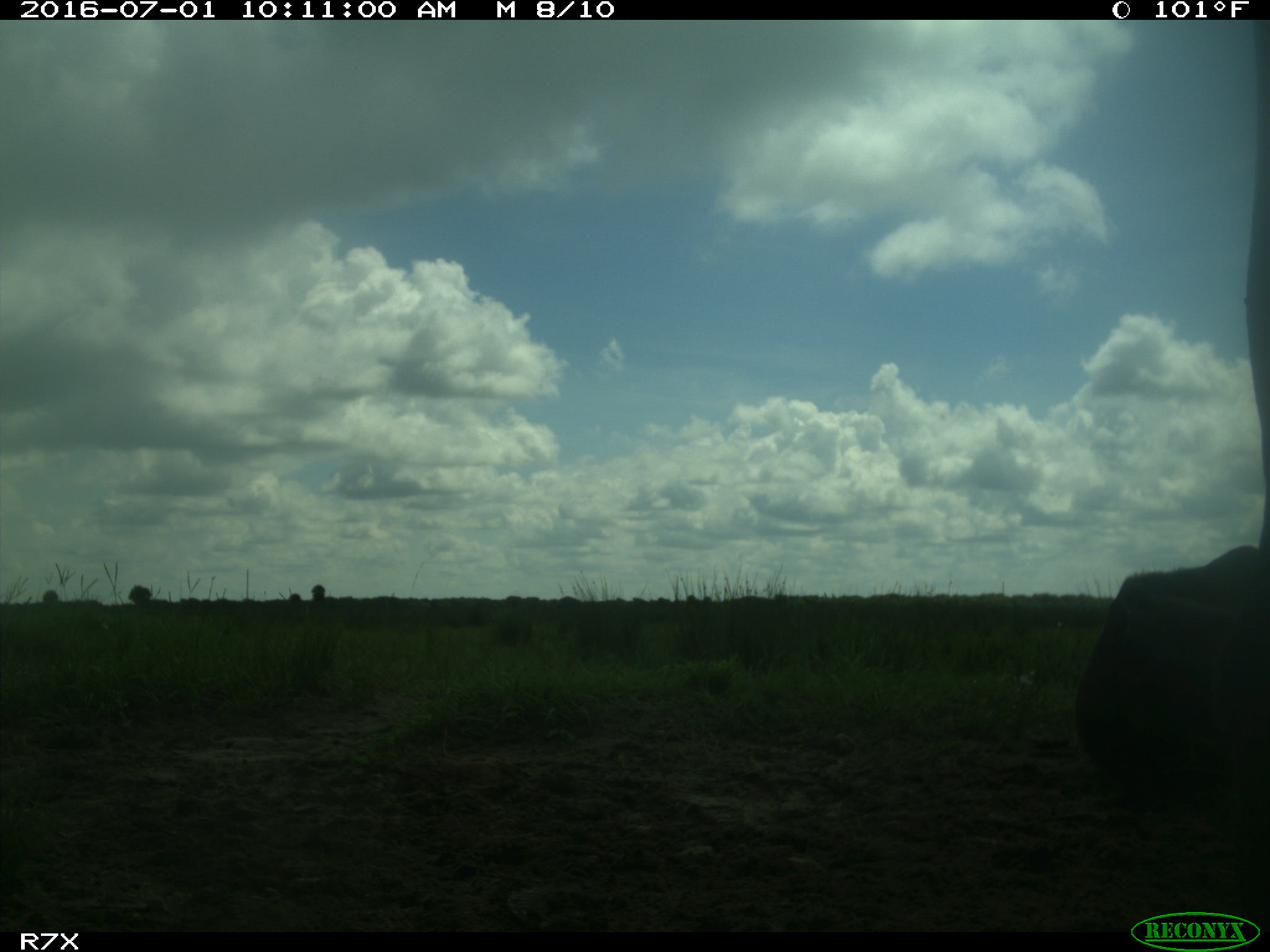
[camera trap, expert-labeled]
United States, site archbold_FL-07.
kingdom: Animalia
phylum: Chordata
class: Mammalia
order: Artiodactyla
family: Bovidae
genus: Bos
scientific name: Bos taurus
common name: domestic cow